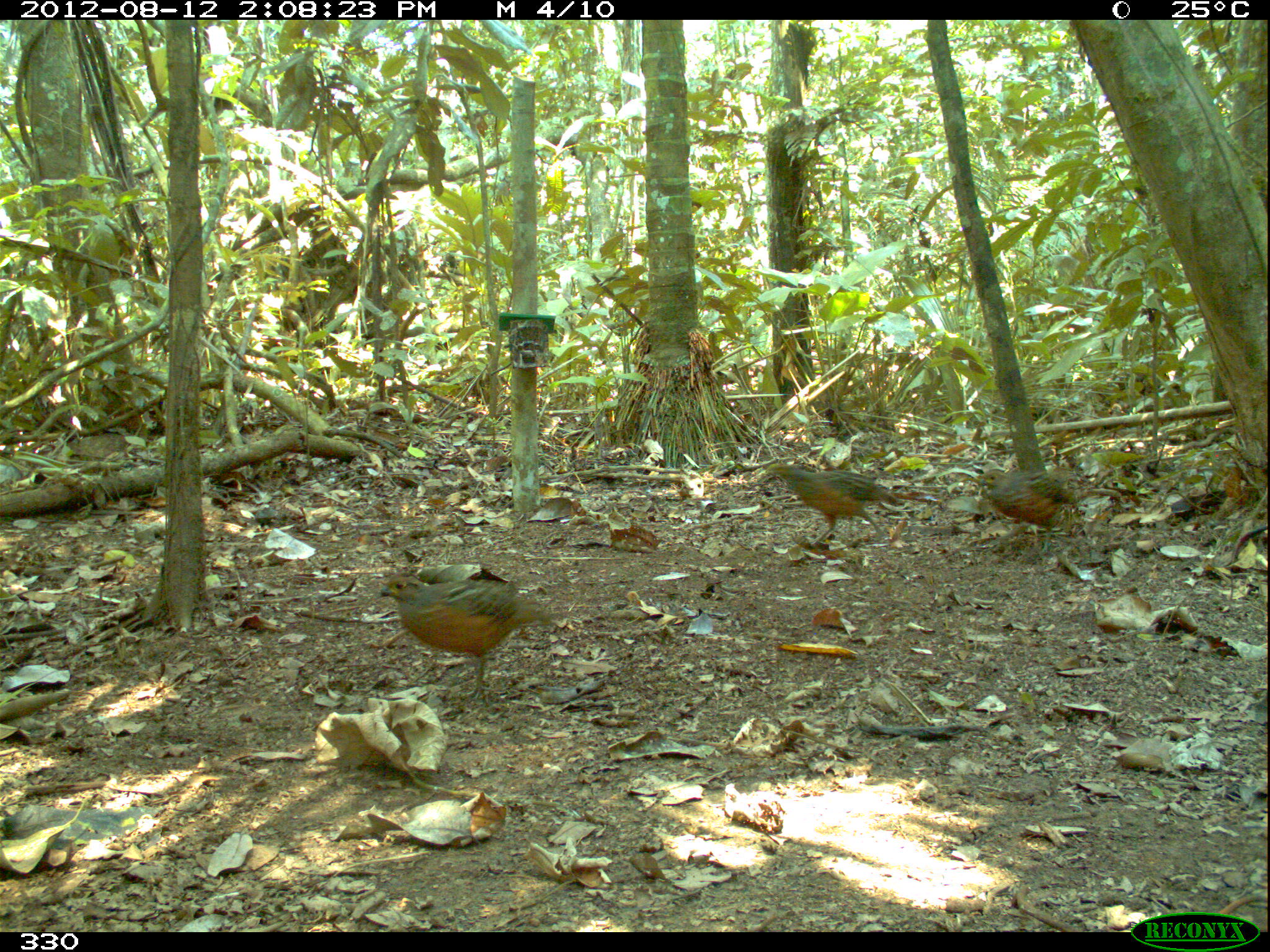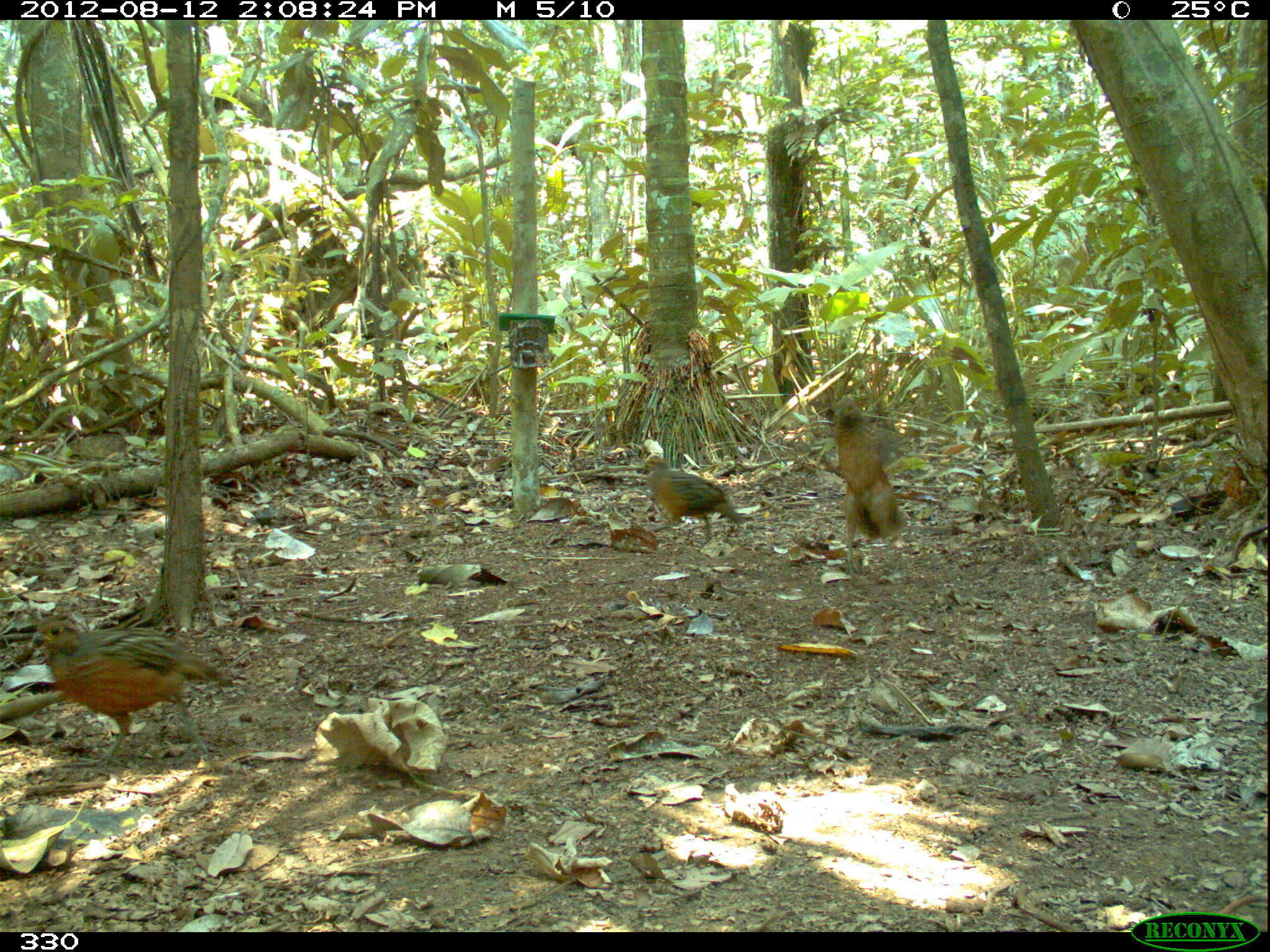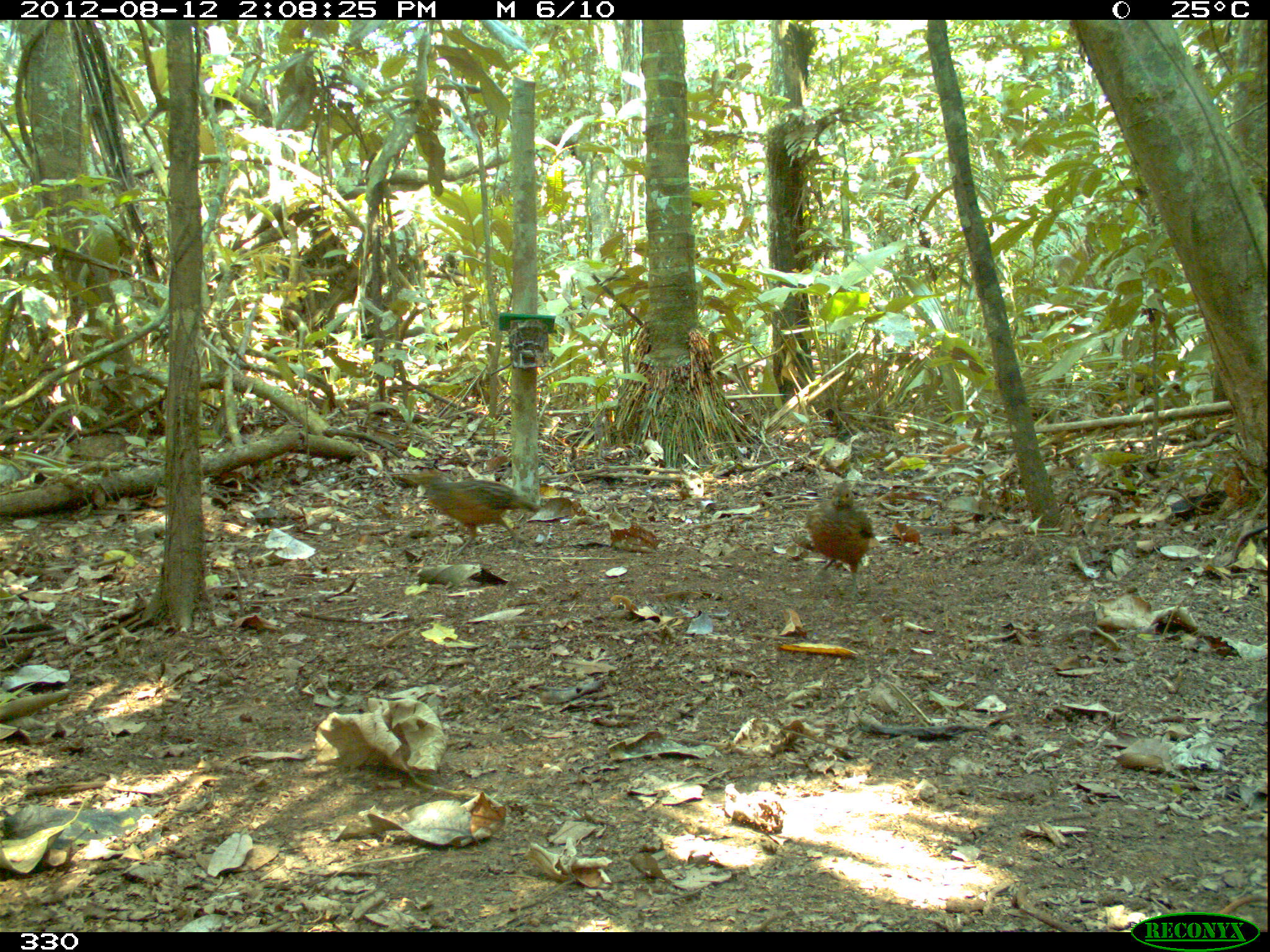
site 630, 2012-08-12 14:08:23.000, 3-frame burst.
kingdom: Animalia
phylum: Chordata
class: Aves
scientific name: Aves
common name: bird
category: unknown bird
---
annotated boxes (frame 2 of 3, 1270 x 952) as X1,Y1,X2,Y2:
unknown bird: 29,615,233,769; 828,394,910,586; 642,451,745,546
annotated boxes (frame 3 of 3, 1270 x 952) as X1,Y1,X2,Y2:
unknown bird: 400,467,541,559; 802,481,877,603